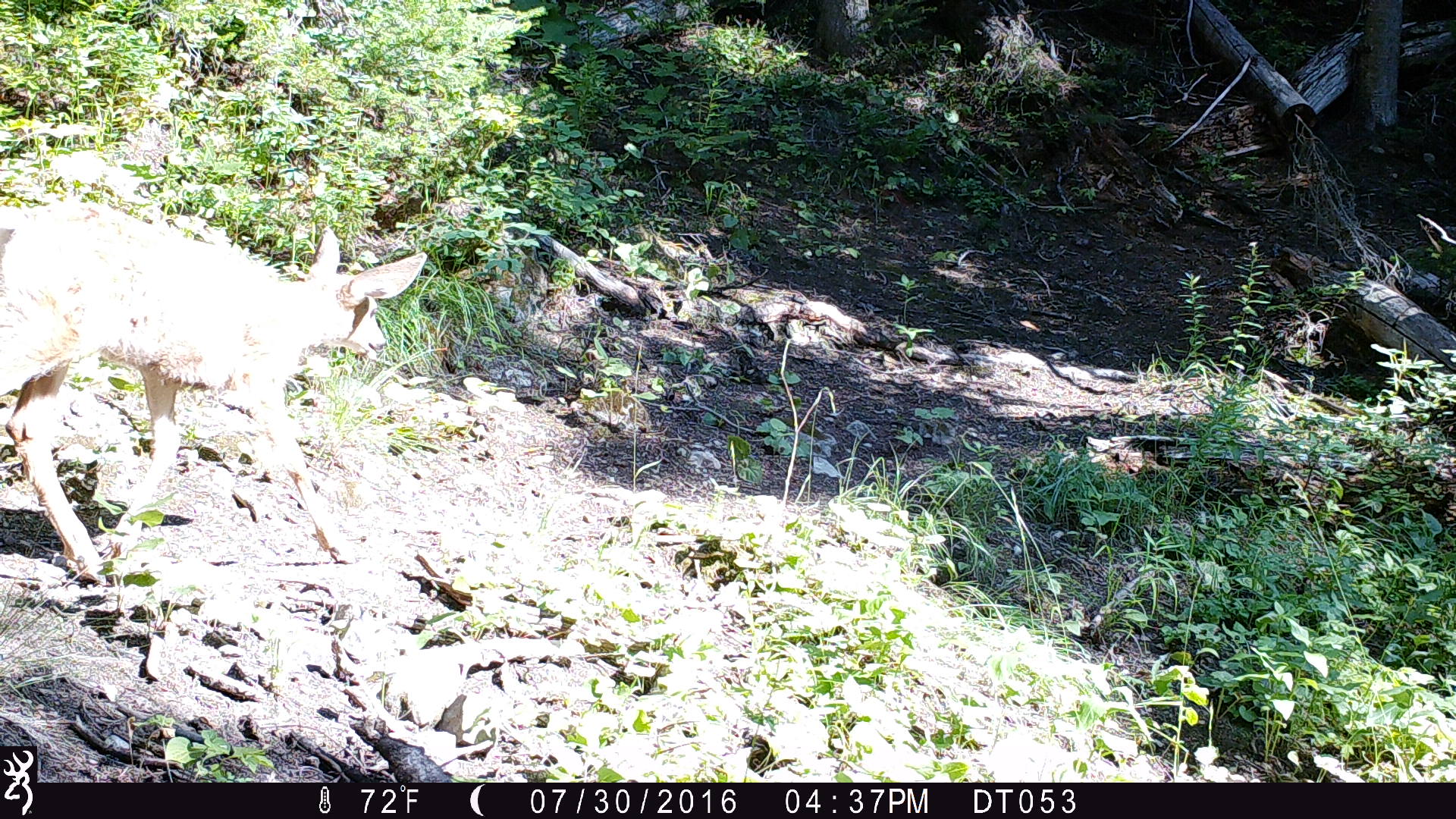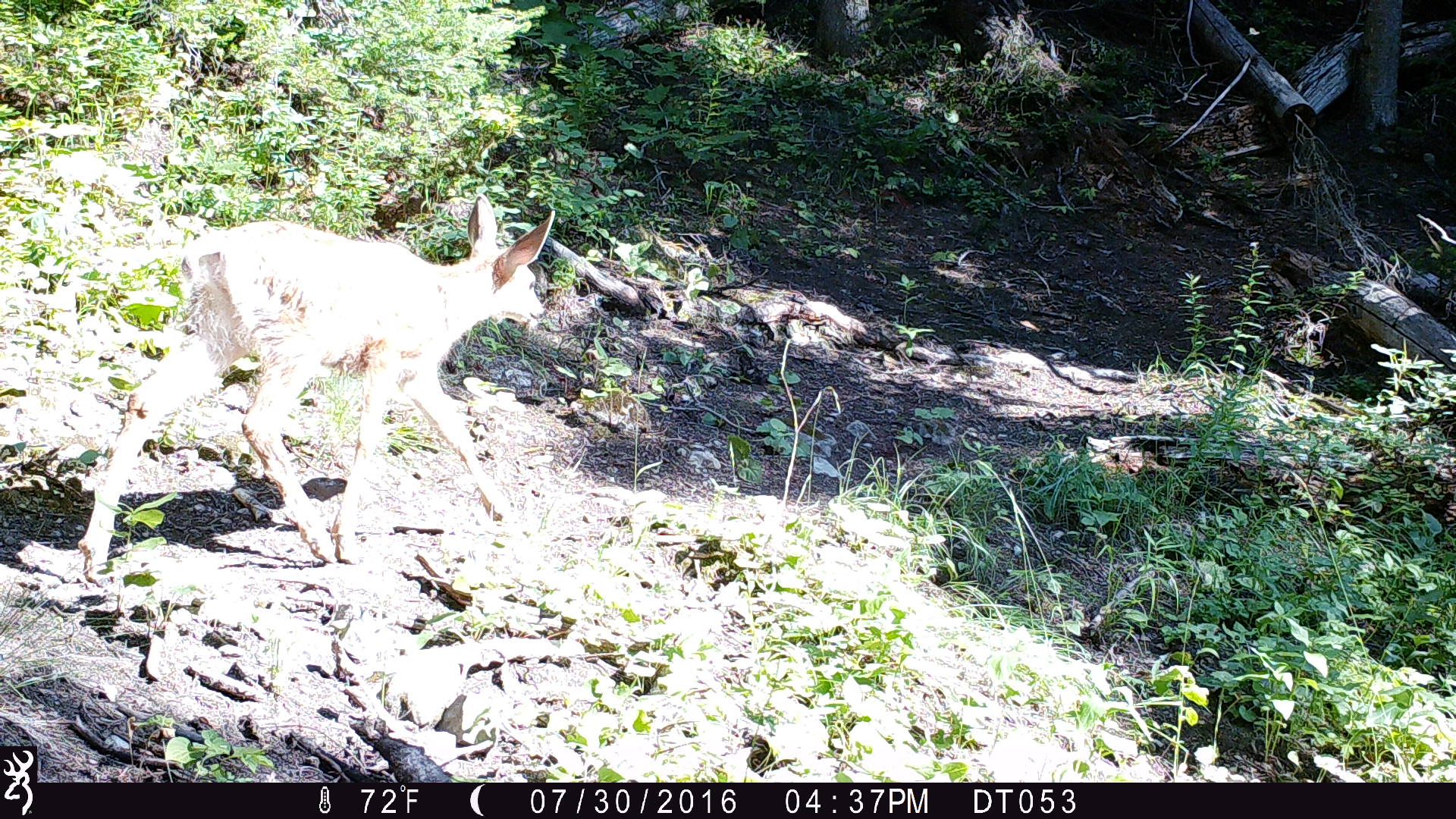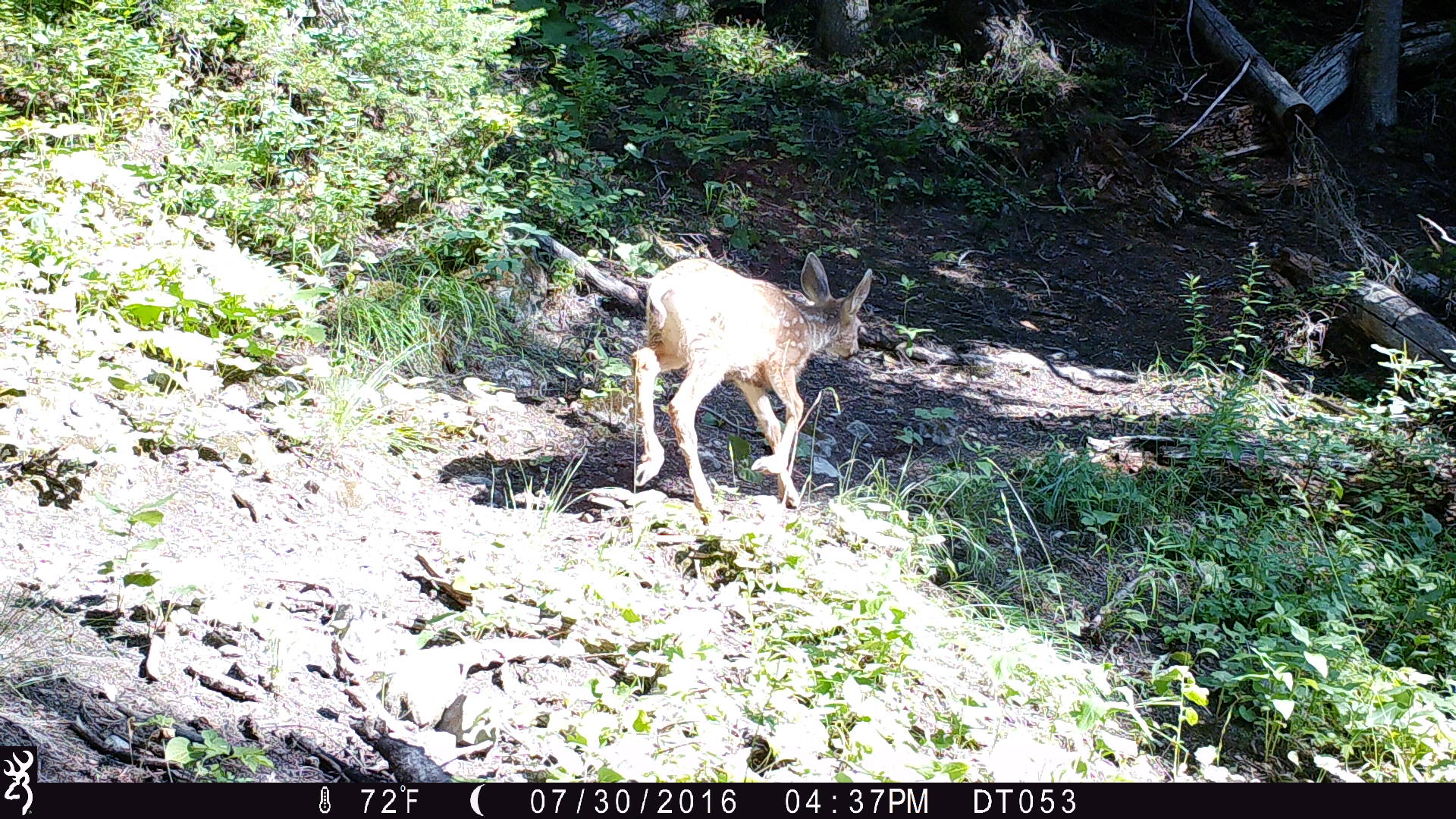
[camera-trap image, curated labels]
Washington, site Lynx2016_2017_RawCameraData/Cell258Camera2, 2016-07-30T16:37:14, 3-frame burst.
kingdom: Animalia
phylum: Chordata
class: Mammalia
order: Artiodactyla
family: Cervidae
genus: Odocoileus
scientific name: Odocoileus hemionus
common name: mule deer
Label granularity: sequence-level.